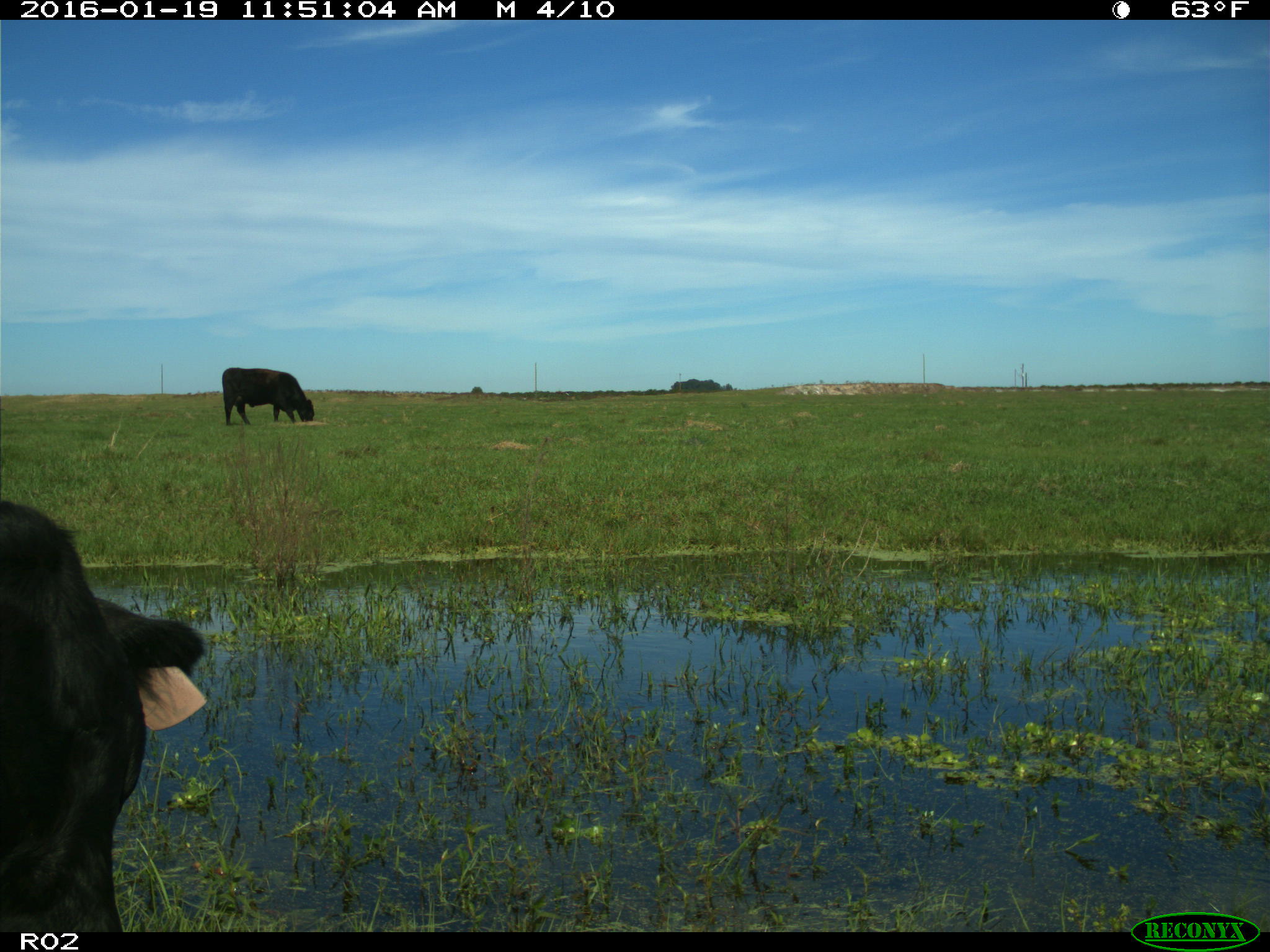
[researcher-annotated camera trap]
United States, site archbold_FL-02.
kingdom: Animalia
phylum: Chordata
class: Mammalia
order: Artiodactyla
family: Bovidae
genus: Bos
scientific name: Bos taurus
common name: domestic cow